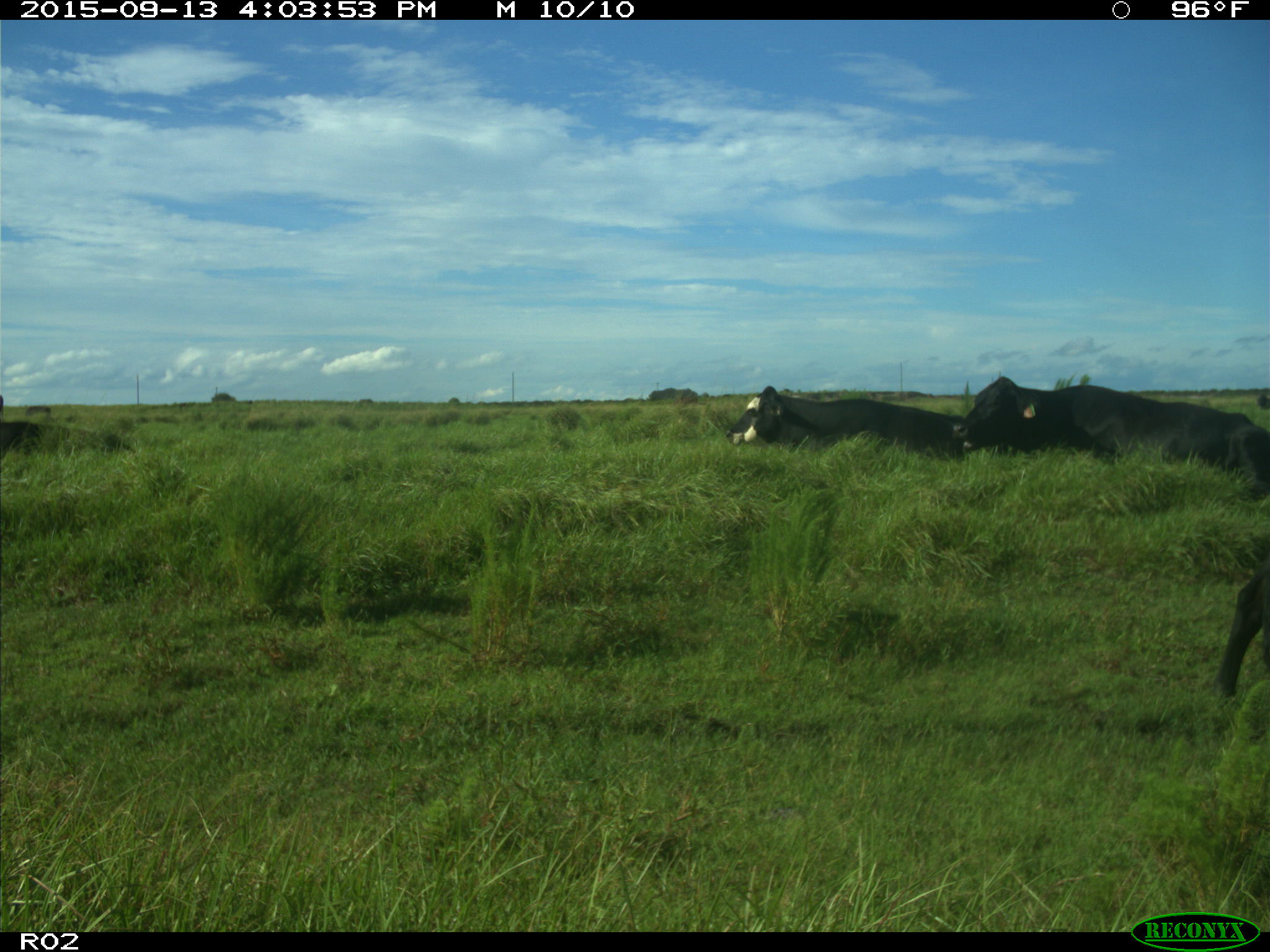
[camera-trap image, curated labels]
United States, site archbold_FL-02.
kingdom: Animalia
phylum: Chordata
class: Mammalia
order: Artiodactyla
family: Bovidae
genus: Bos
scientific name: Bos taurus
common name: domestic cow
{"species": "Bos taurus (domestic cow)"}